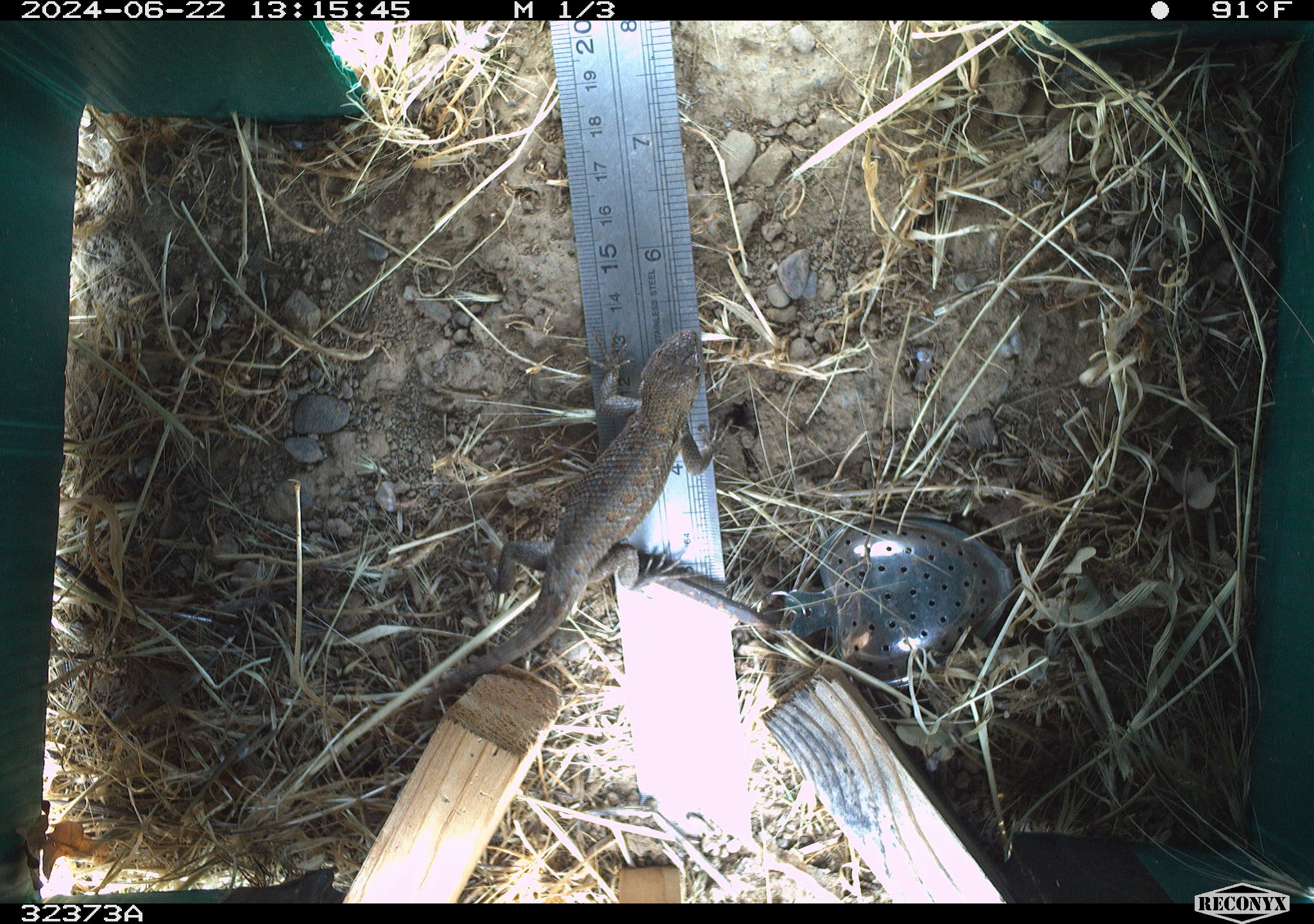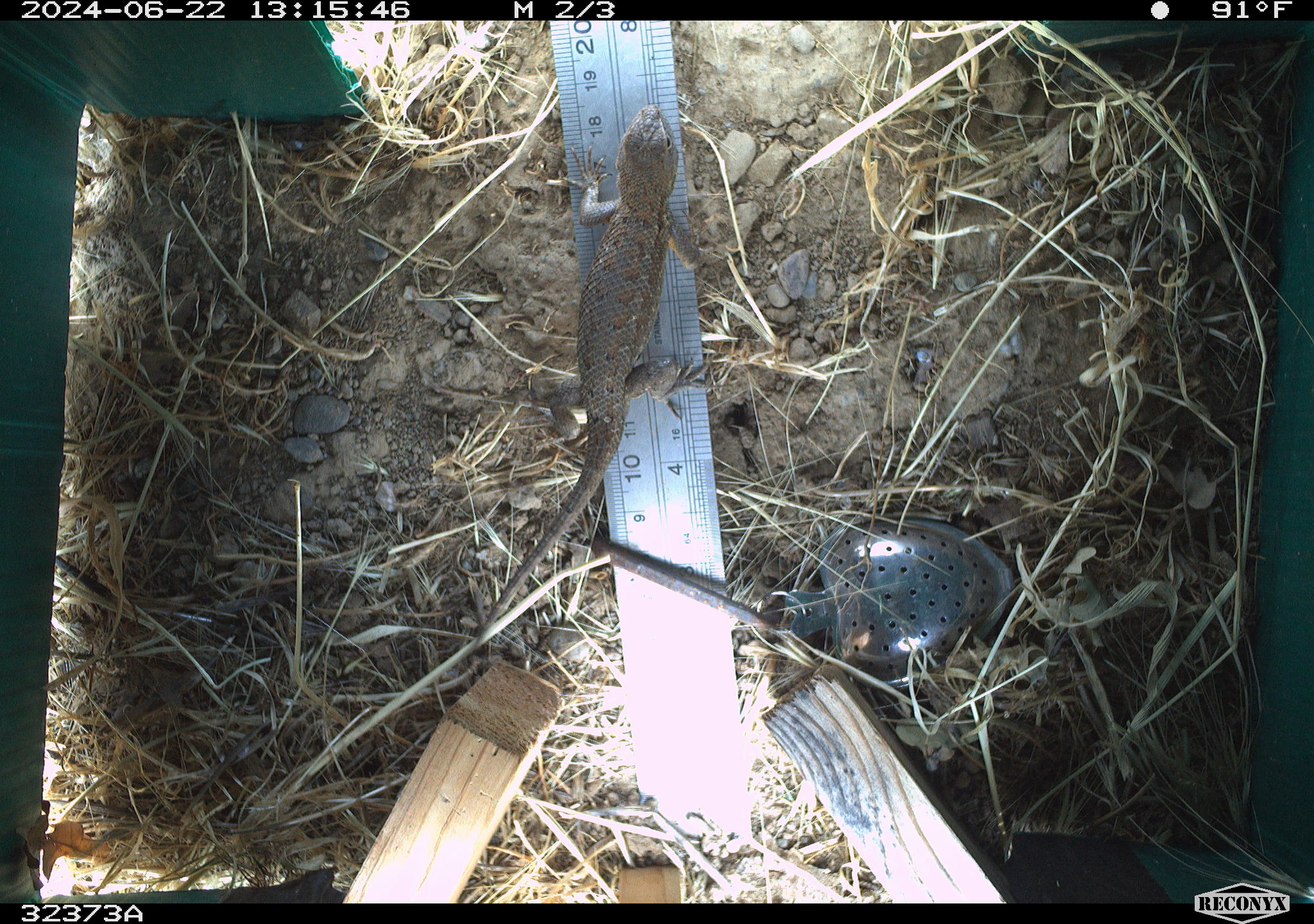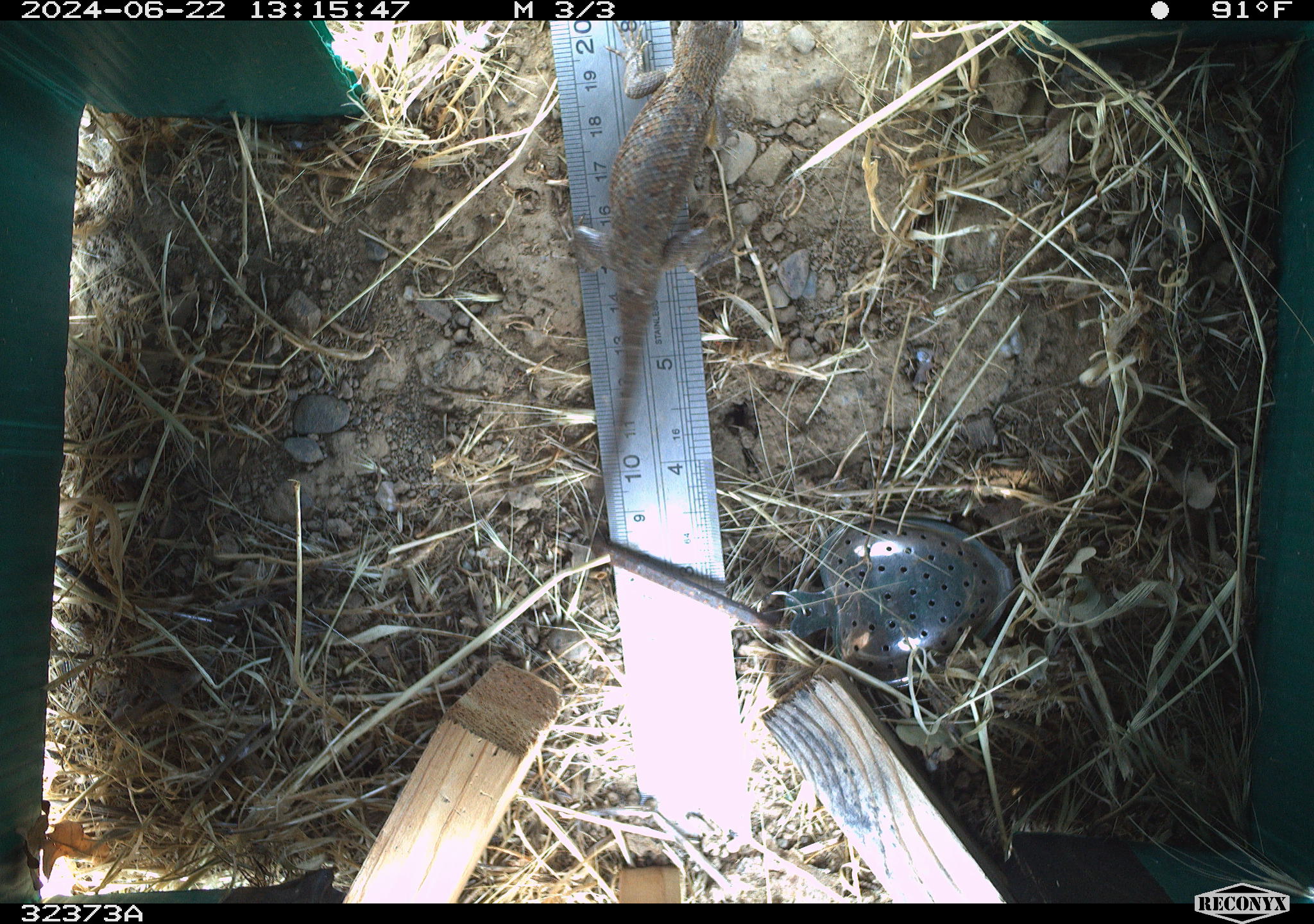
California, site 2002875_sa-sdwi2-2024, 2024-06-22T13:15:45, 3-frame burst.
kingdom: Animalia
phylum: Chordata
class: Reptilia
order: Squamata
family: Phrynosomatidae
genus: Sceloporus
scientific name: Sceloporus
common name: spiny lizards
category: sceloporus species